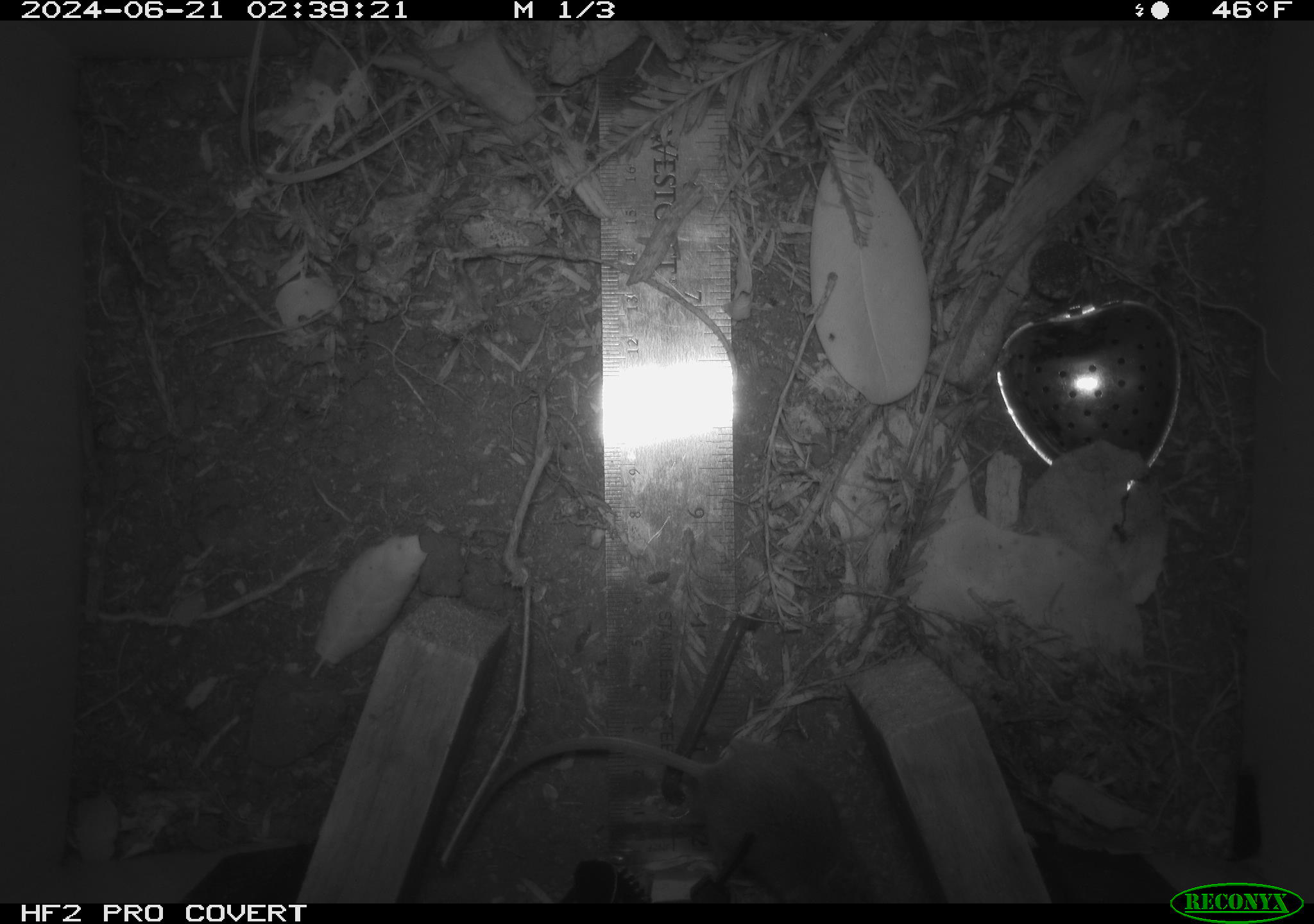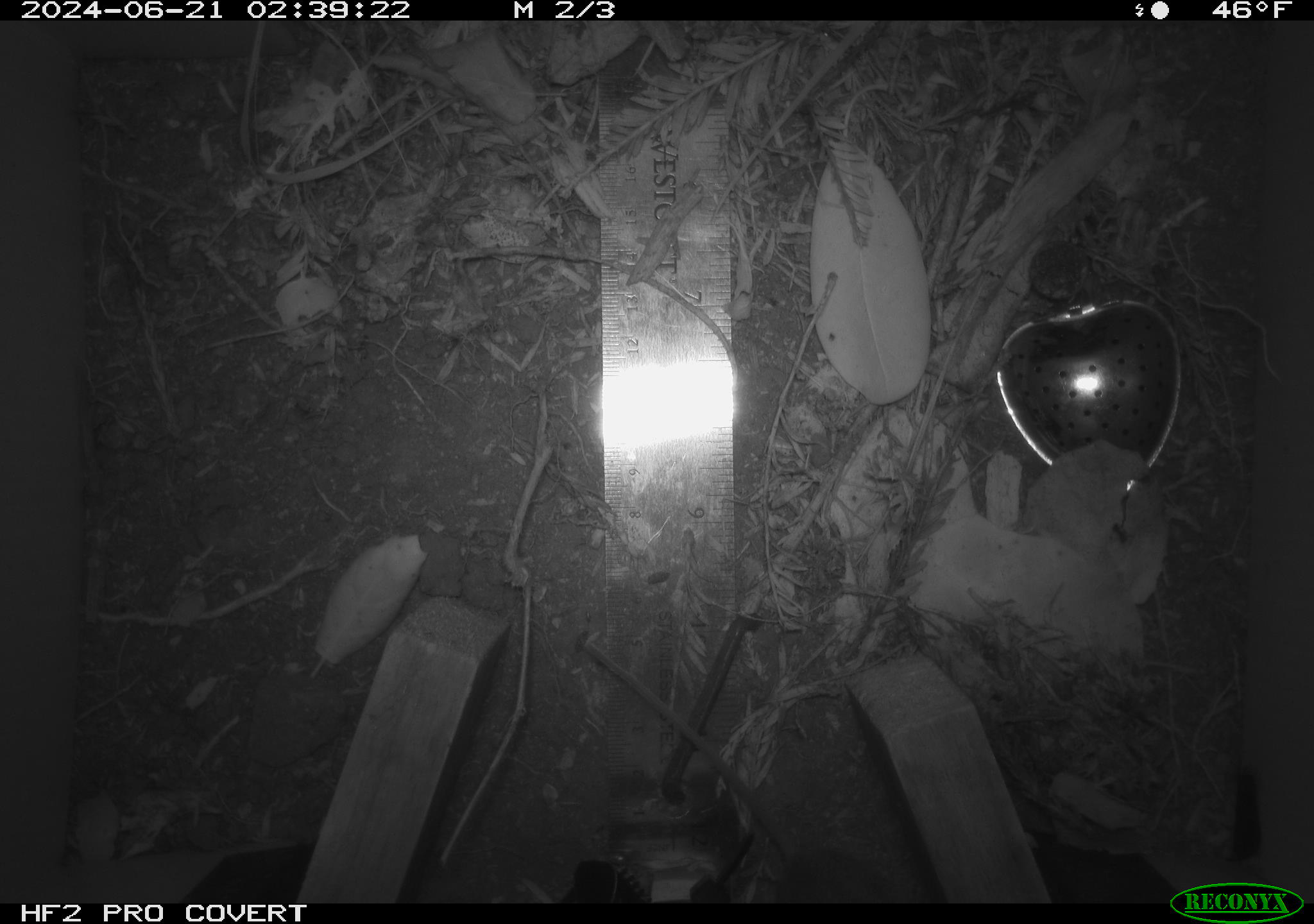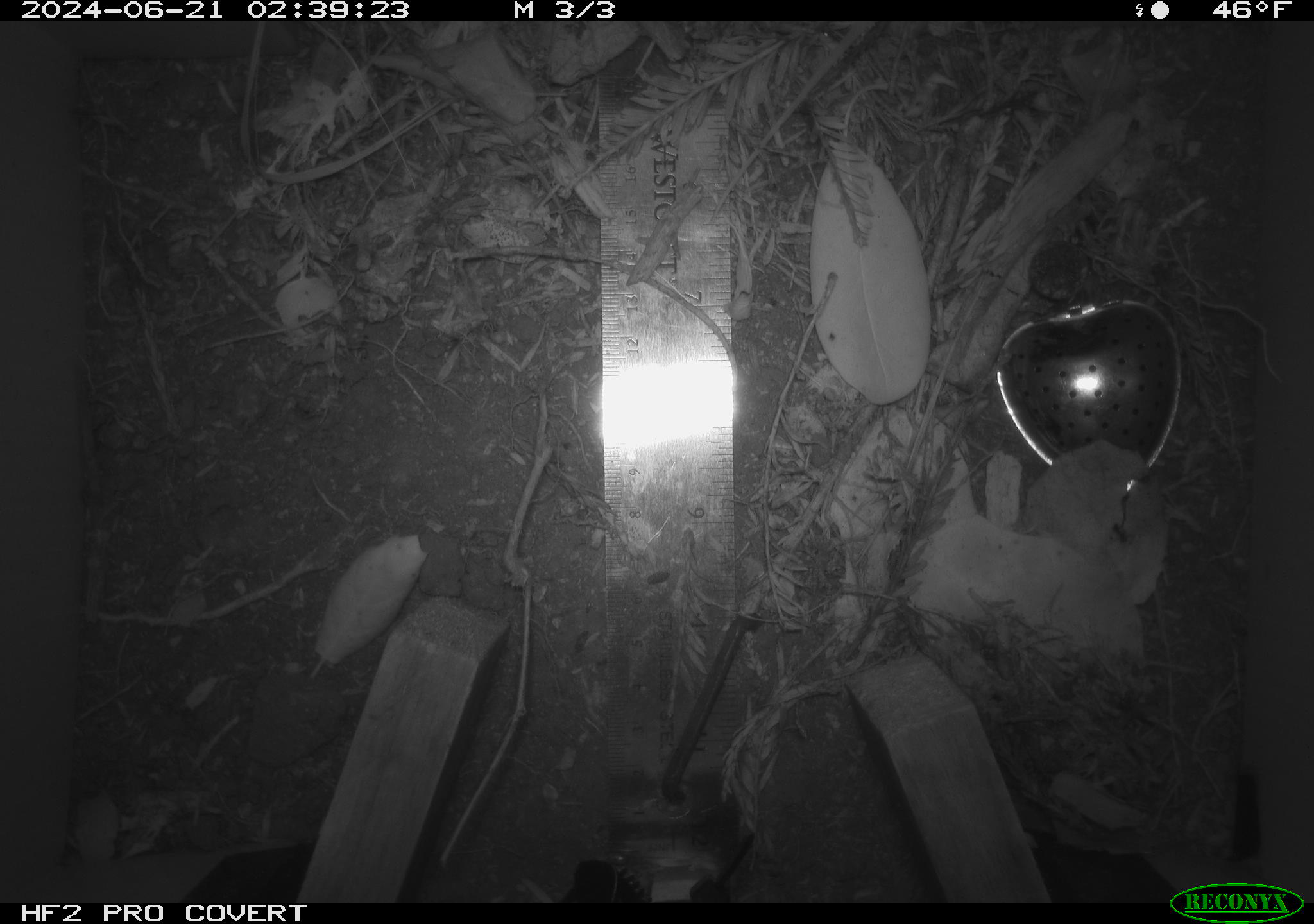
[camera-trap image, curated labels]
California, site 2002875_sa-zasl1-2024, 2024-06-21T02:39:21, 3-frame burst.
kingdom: Animalia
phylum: Chordata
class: Mammalia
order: Rodentia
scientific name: Rodentia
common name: mouse species